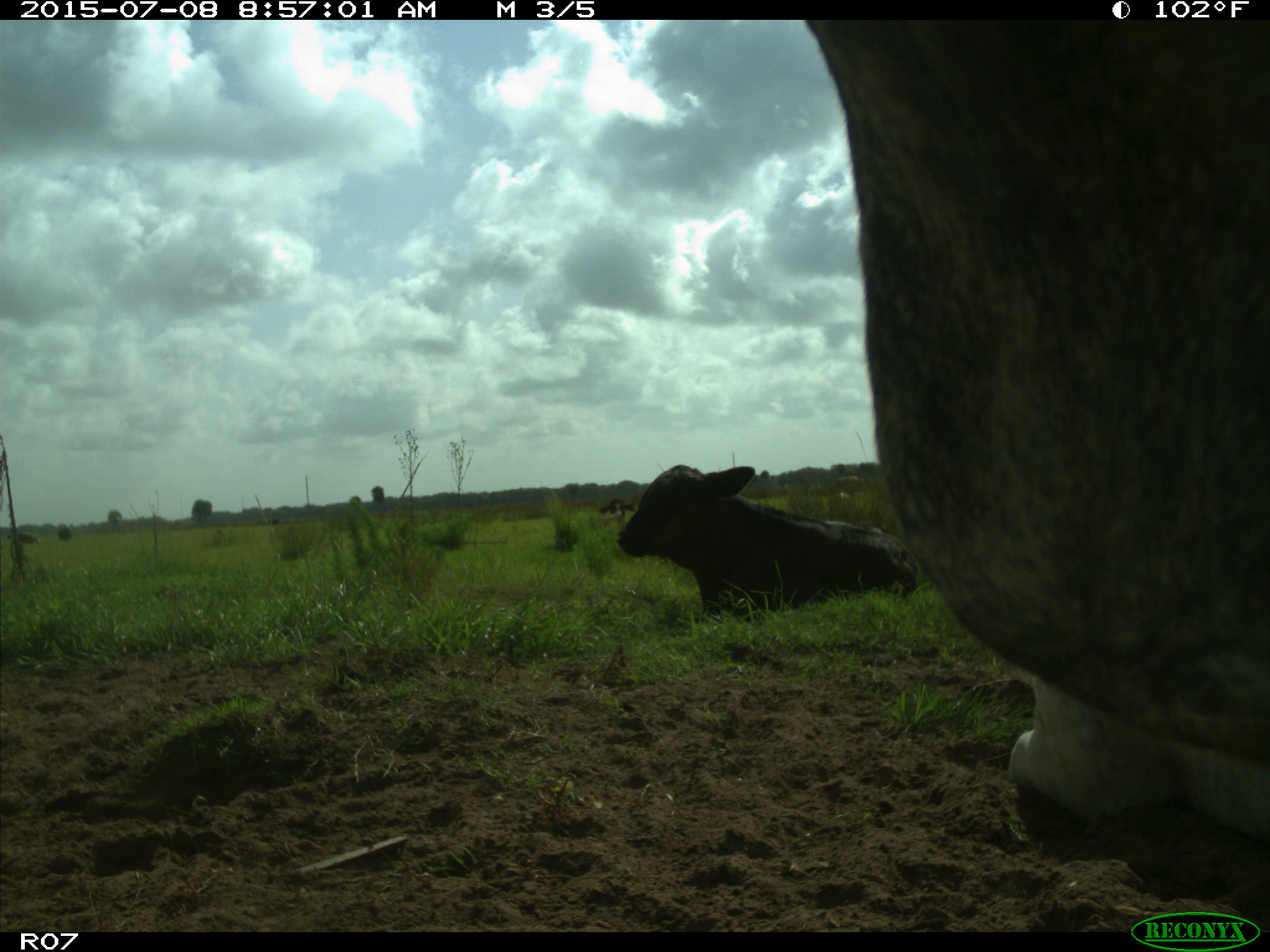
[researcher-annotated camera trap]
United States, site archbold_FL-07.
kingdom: Animalia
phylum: Chordata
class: Mammalia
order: Artiodactyla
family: Bovidae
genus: Bos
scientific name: Bos taurus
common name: domestic cow